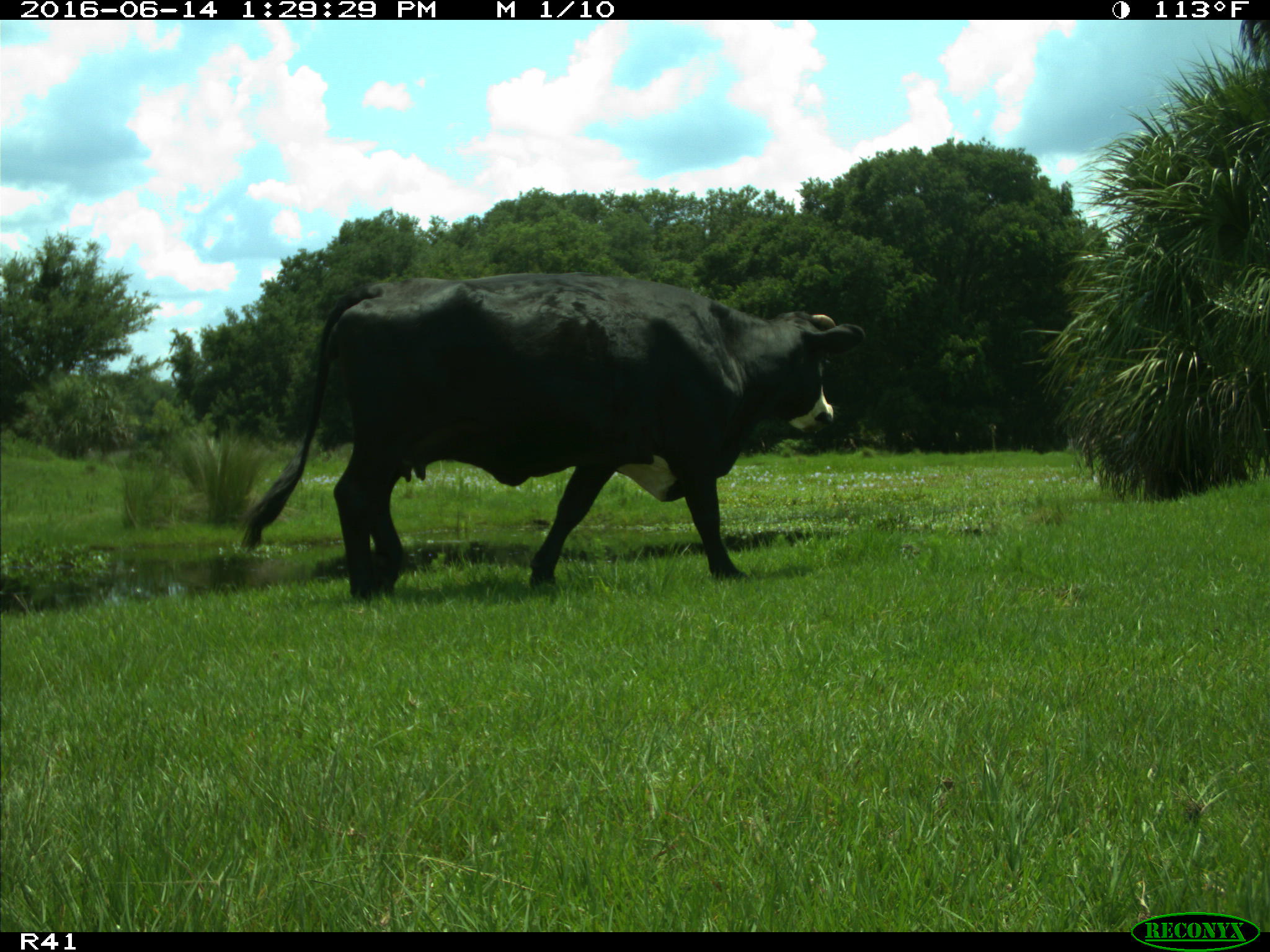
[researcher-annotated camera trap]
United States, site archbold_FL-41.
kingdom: Animalia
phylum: Chordata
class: Mammalia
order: Artiodactyla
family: Bovidae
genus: Bos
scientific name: Bos taurus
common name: domestic cow